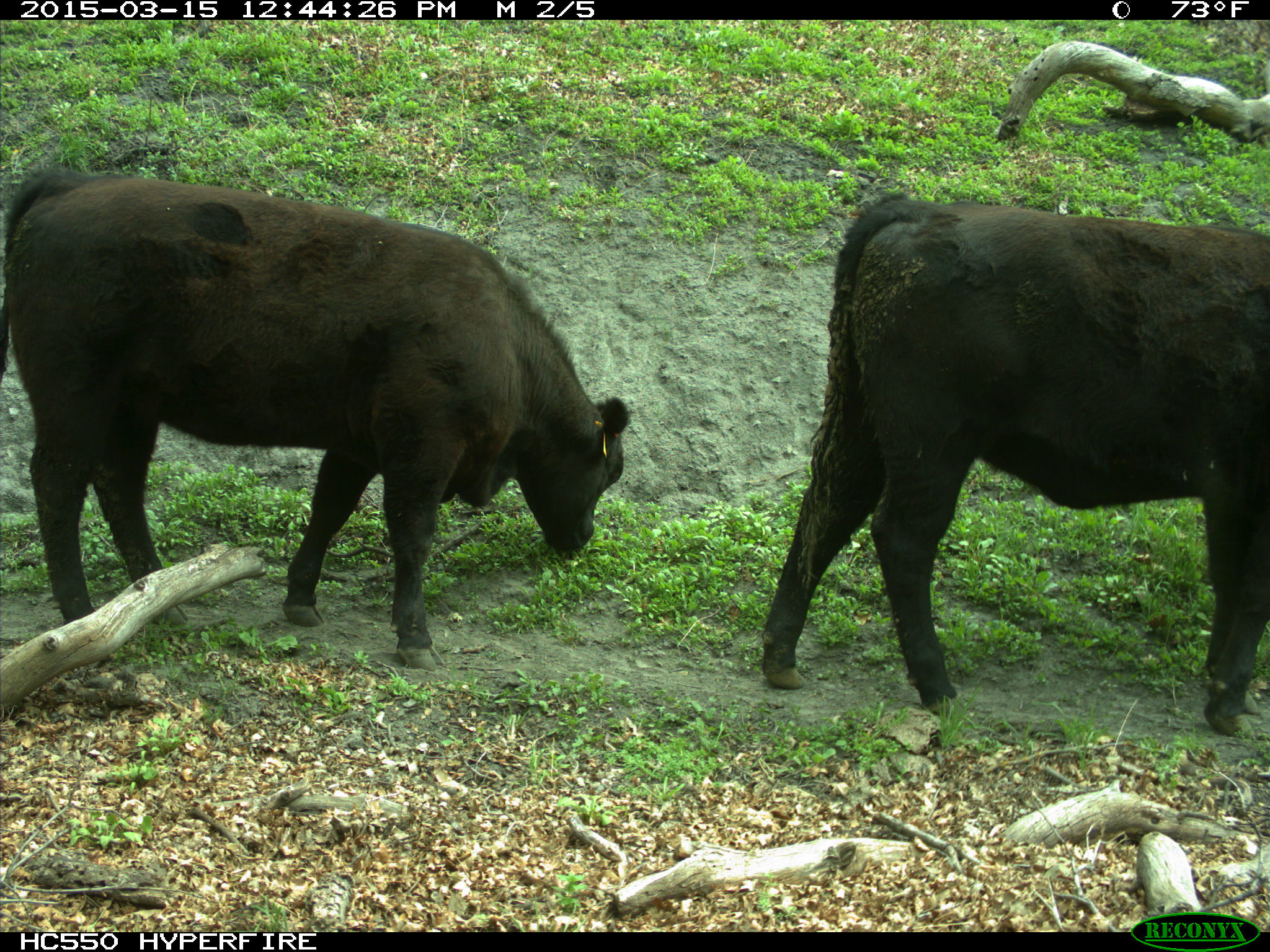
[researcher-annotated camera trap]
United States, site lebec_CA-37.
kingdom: Animalia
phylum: Chordata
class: Mammalia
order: Artiodactyla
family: Bovidae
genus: Bos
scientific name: Bos taurus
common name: domestic cow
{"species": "Bos taurus (domestic cow)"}